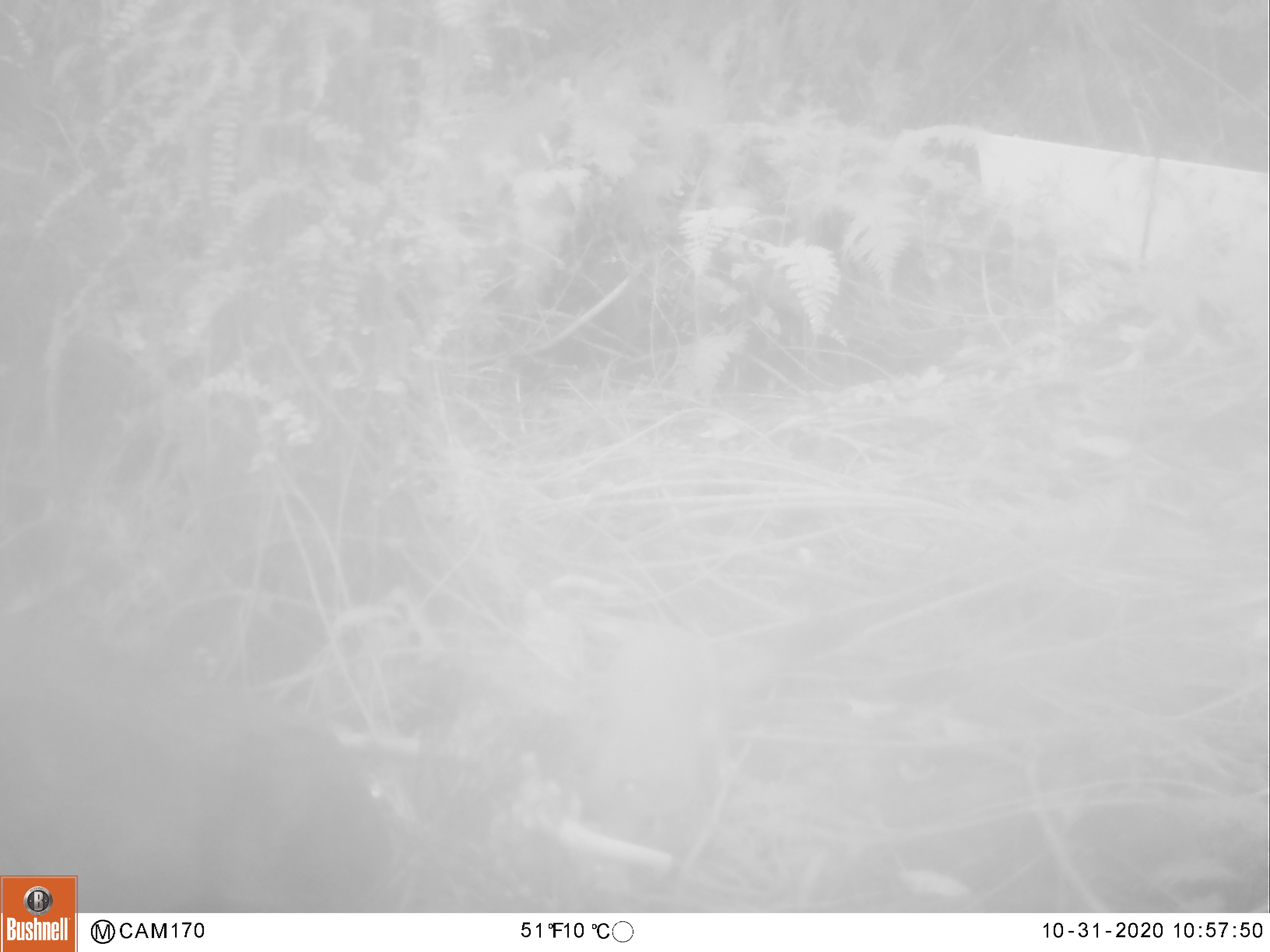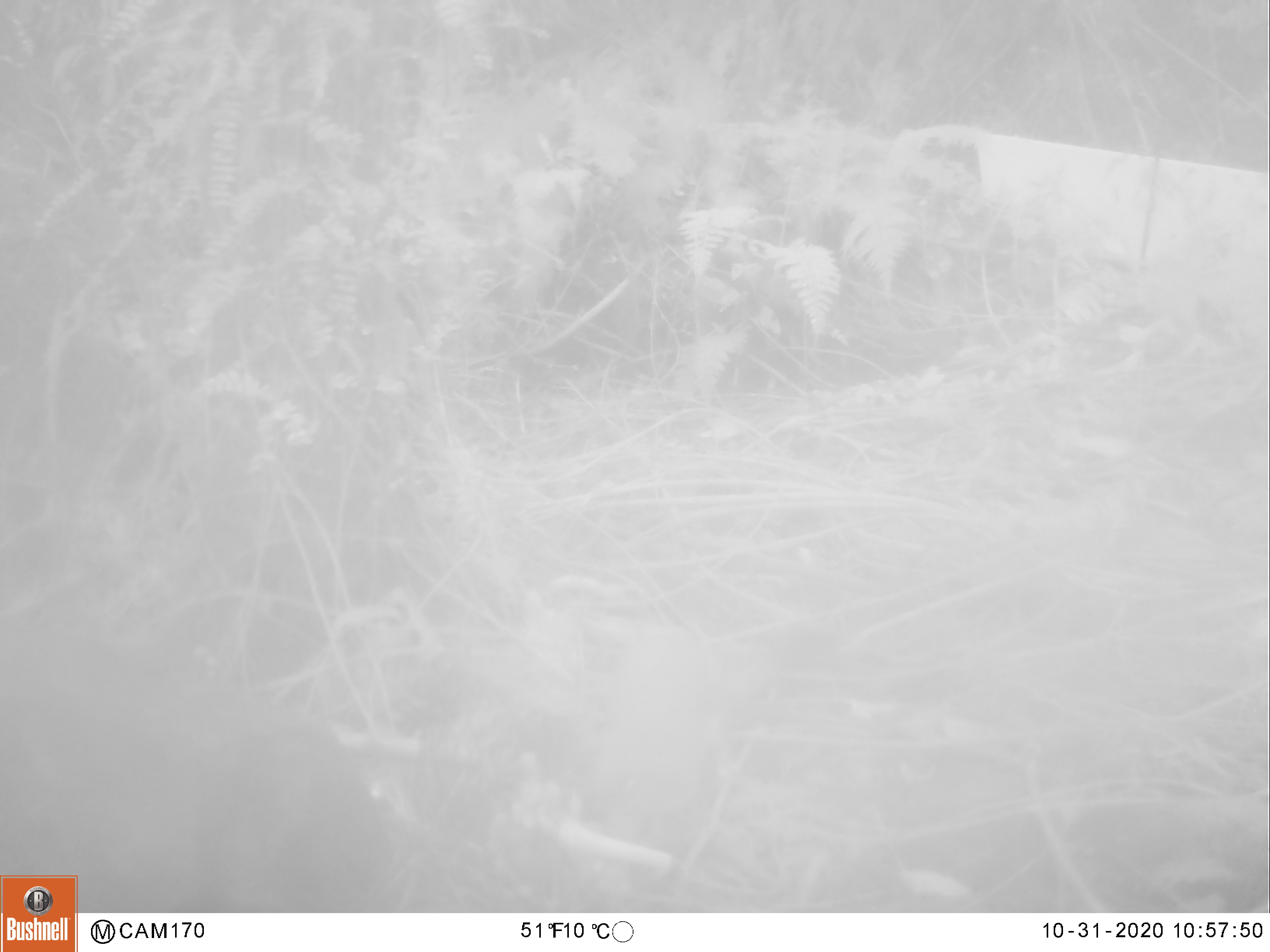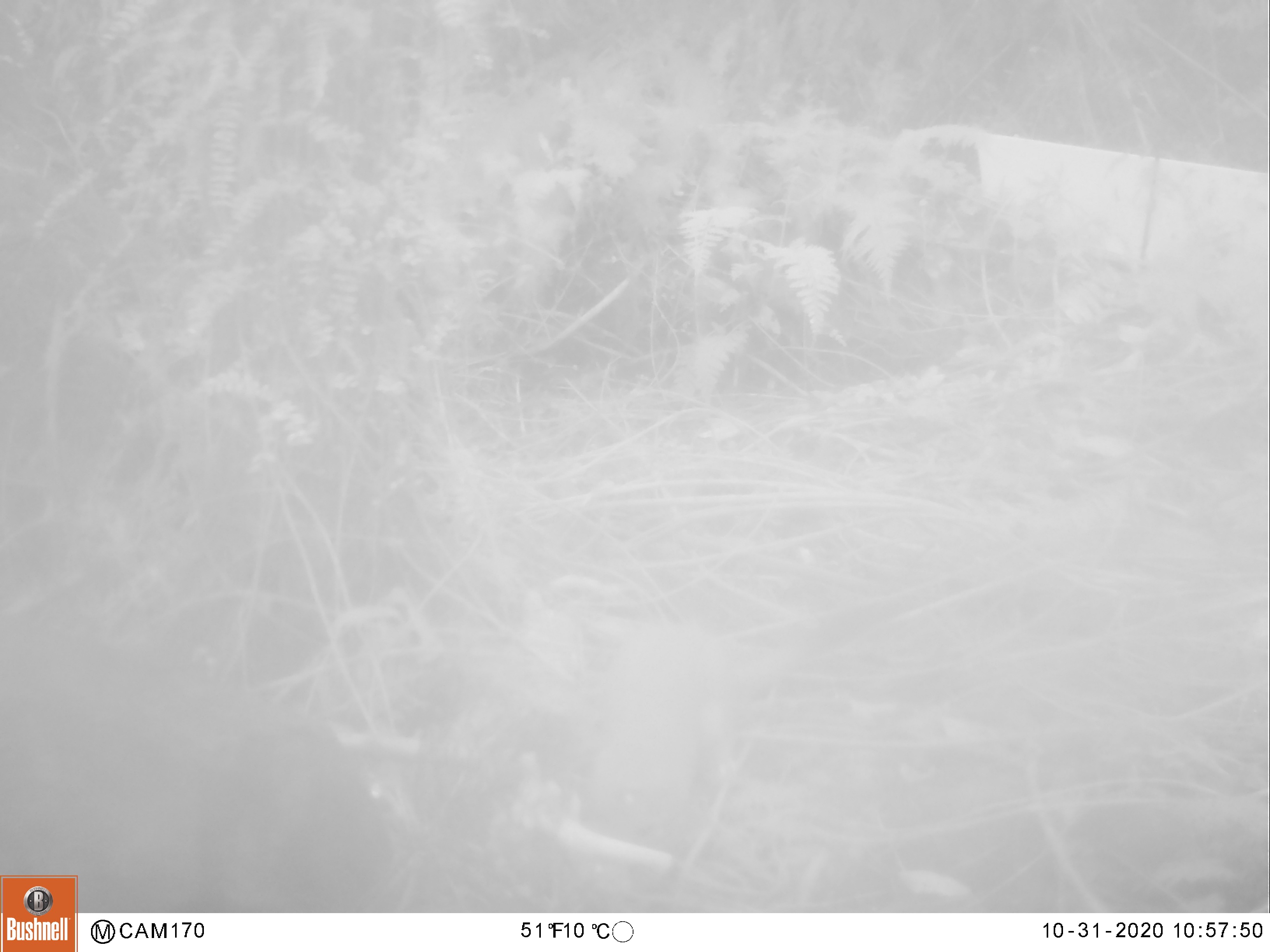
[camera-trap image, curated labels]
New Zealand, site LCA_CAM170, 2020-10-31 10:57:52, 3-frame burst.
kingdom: Animalia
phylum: Chordata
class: Mammalia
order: Carnivora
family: Mustelidae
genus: Mustela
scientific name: Mustela erminea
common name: stoat